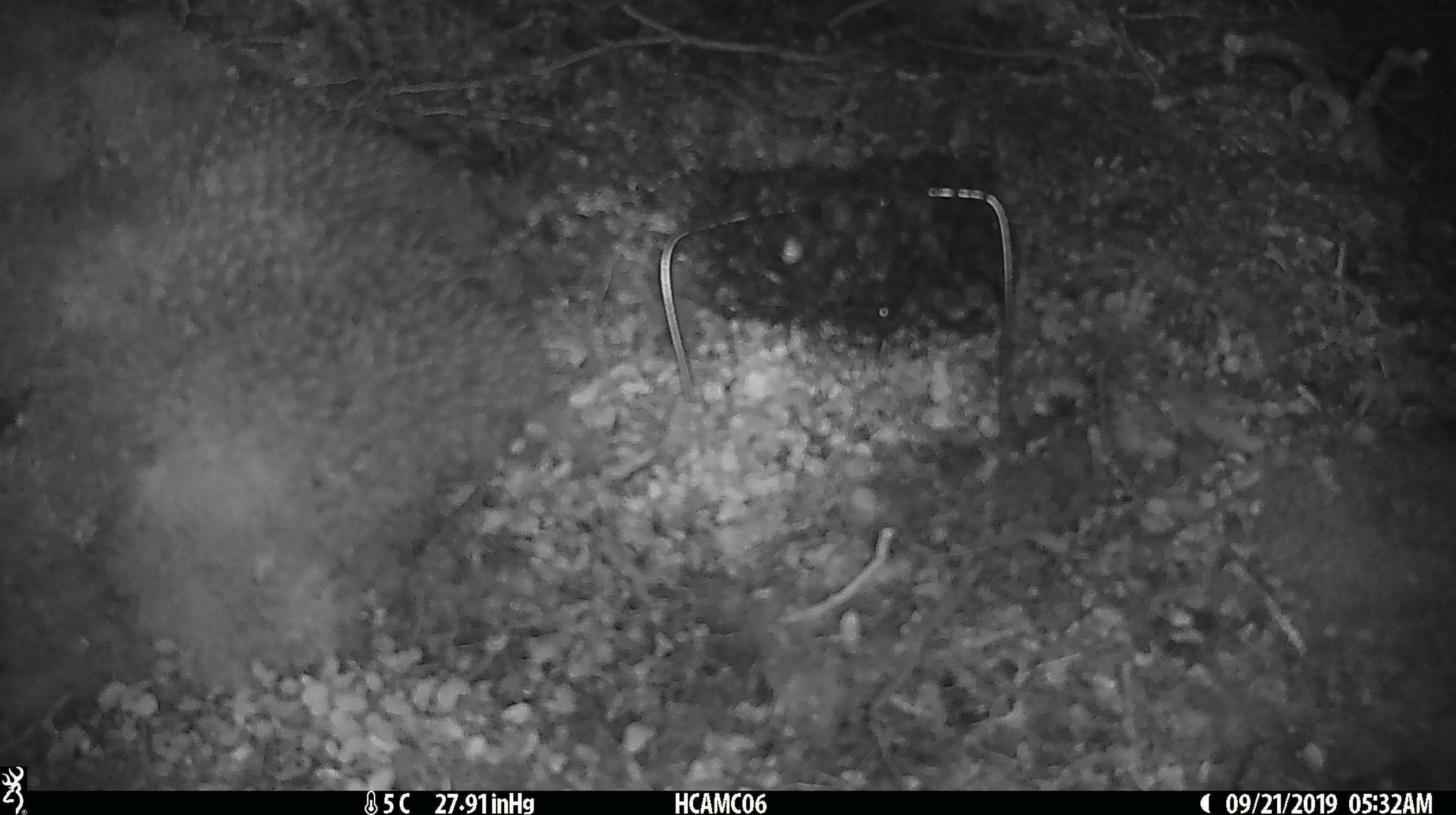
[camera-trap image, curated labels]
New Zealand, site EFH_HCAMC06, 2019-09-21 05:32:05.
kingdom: Animalia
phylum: Chordata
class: Mammalia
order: Rodentia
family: Muridae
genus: Mus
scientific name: Mus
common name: mouse